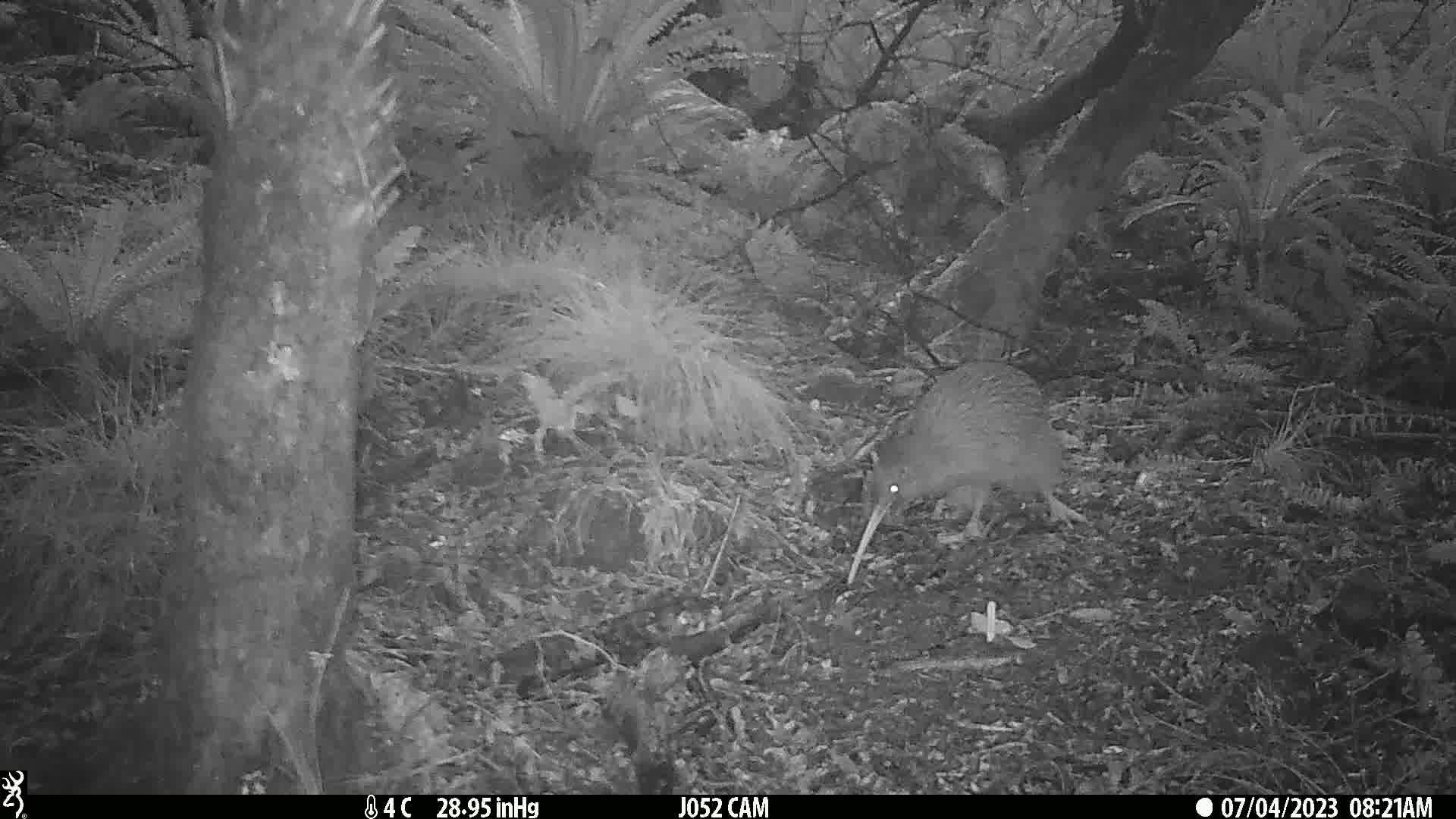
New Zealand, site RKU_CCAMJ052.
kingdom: Animalia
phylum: Chordata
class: Aves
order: Apterygiformes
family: Apterygidae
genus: Apteryx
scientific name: Apteryx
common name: kiwi